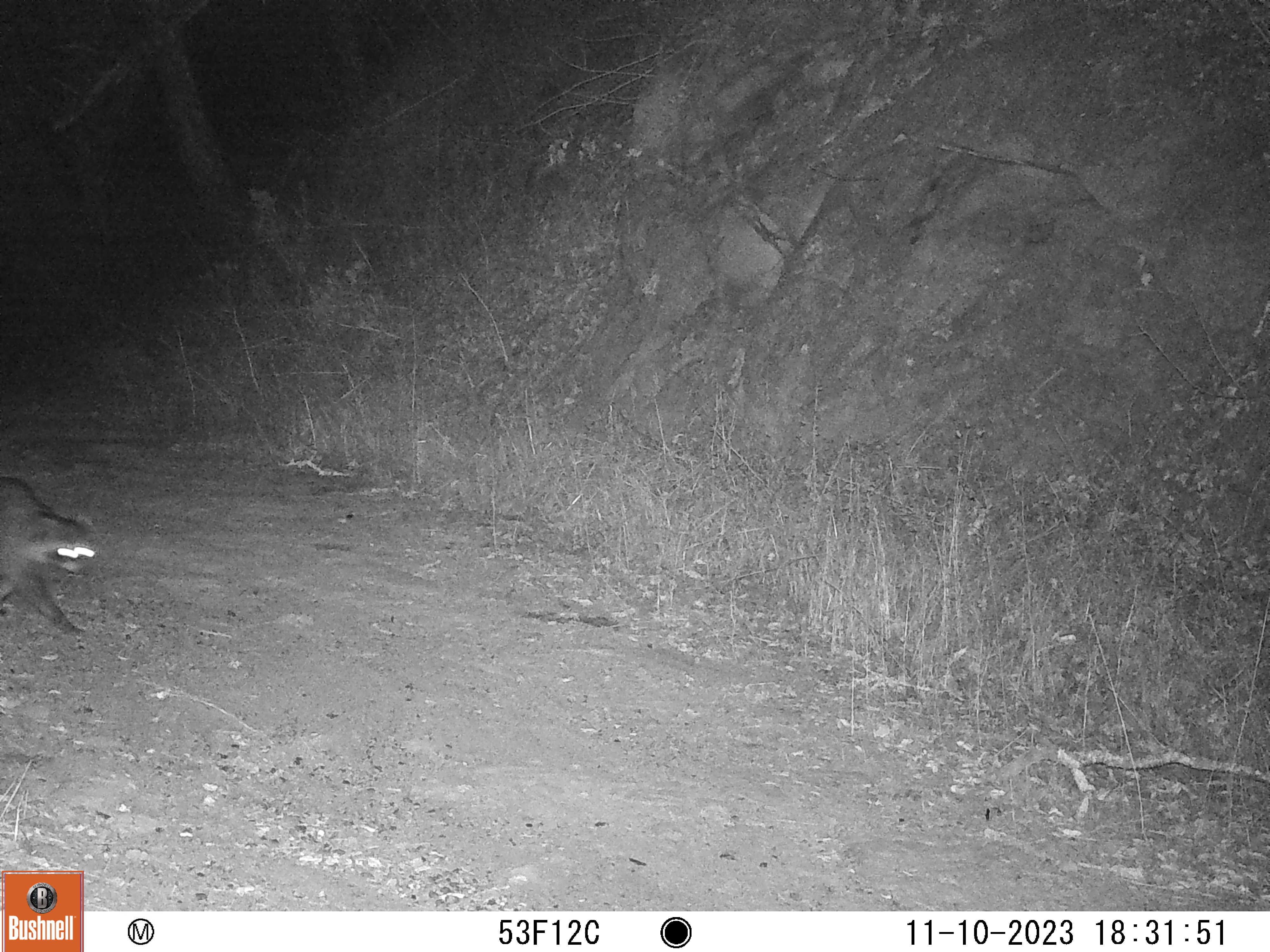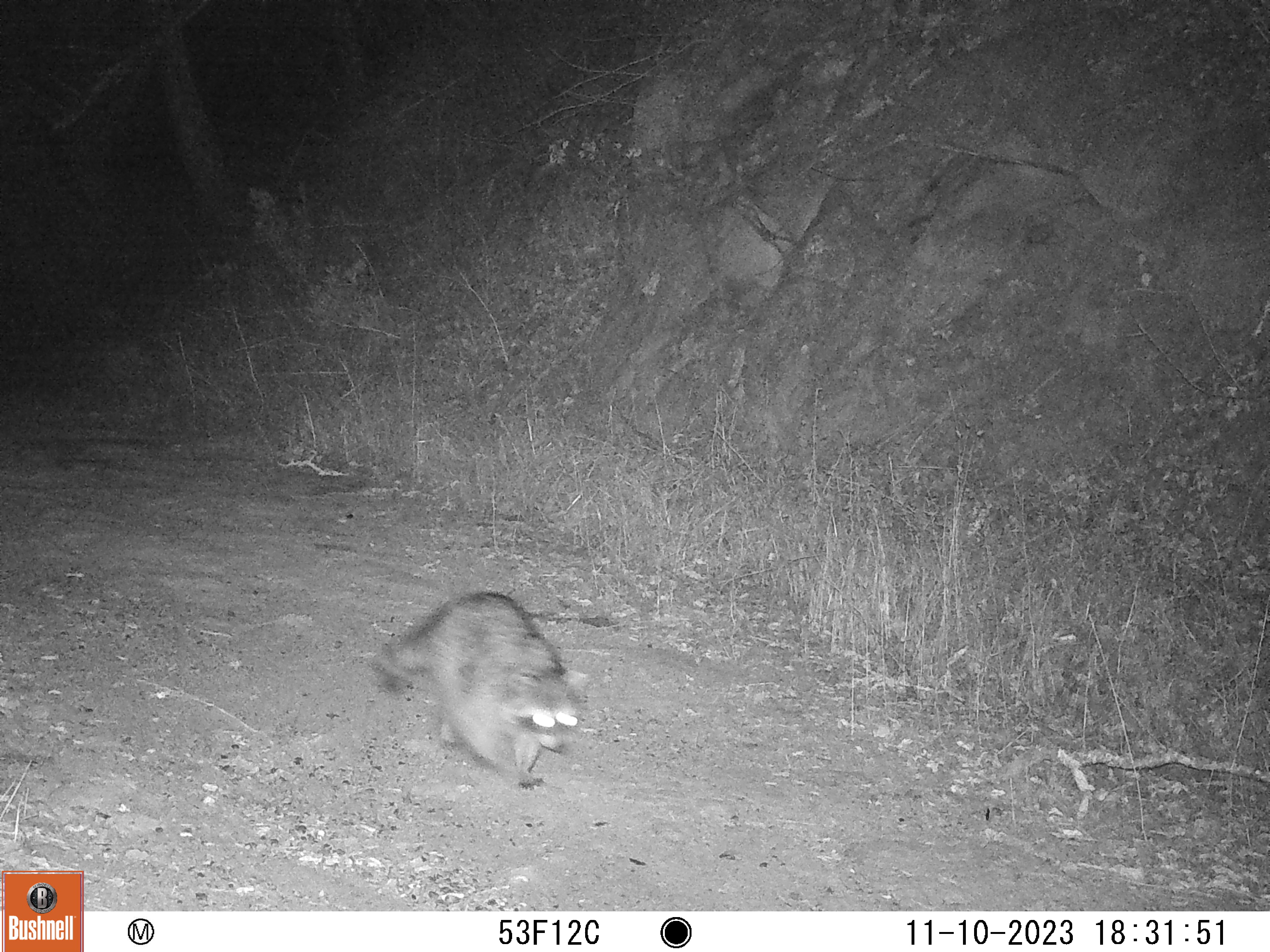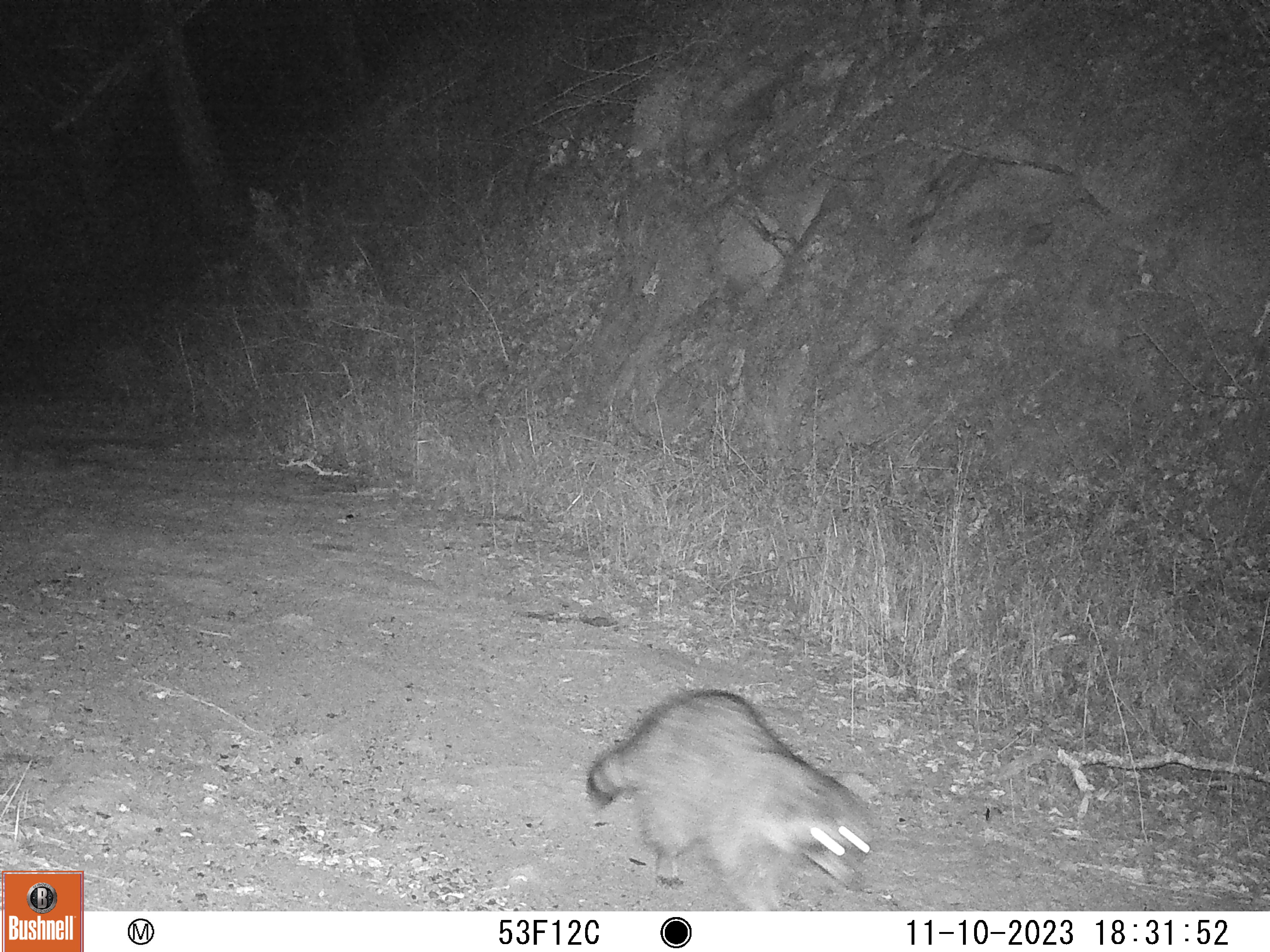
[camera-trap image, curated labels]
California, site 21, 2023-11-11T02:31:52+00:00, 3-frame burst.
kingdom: Animalia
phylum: Chordata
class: Mammalia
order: Carnivora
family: Procyonidae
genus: Procyon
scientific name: Procyon lotor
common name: raccoon